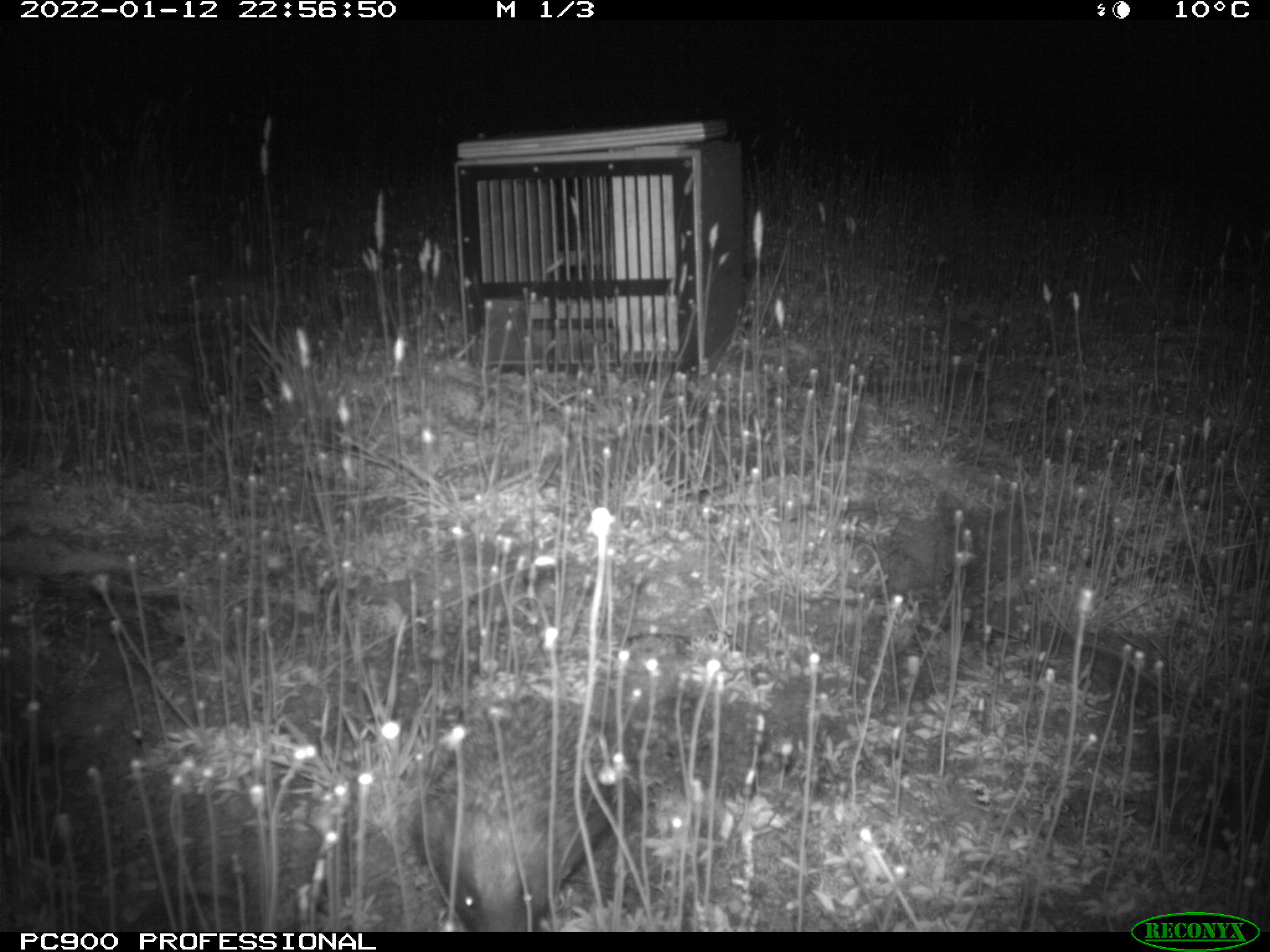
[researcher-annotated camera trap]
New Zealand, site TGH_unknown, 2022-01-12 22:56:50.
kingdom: Animalia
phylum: Chordata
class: Mammalia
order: Eulipotyphla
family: Erinaceidae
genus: Erinaceus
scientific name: Erinaceus europaeus europaeus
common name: european hedgehog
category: hedgehog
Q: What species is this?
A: Hedgehog (european hedgehog) (Erinaceus europaeus europaeus).